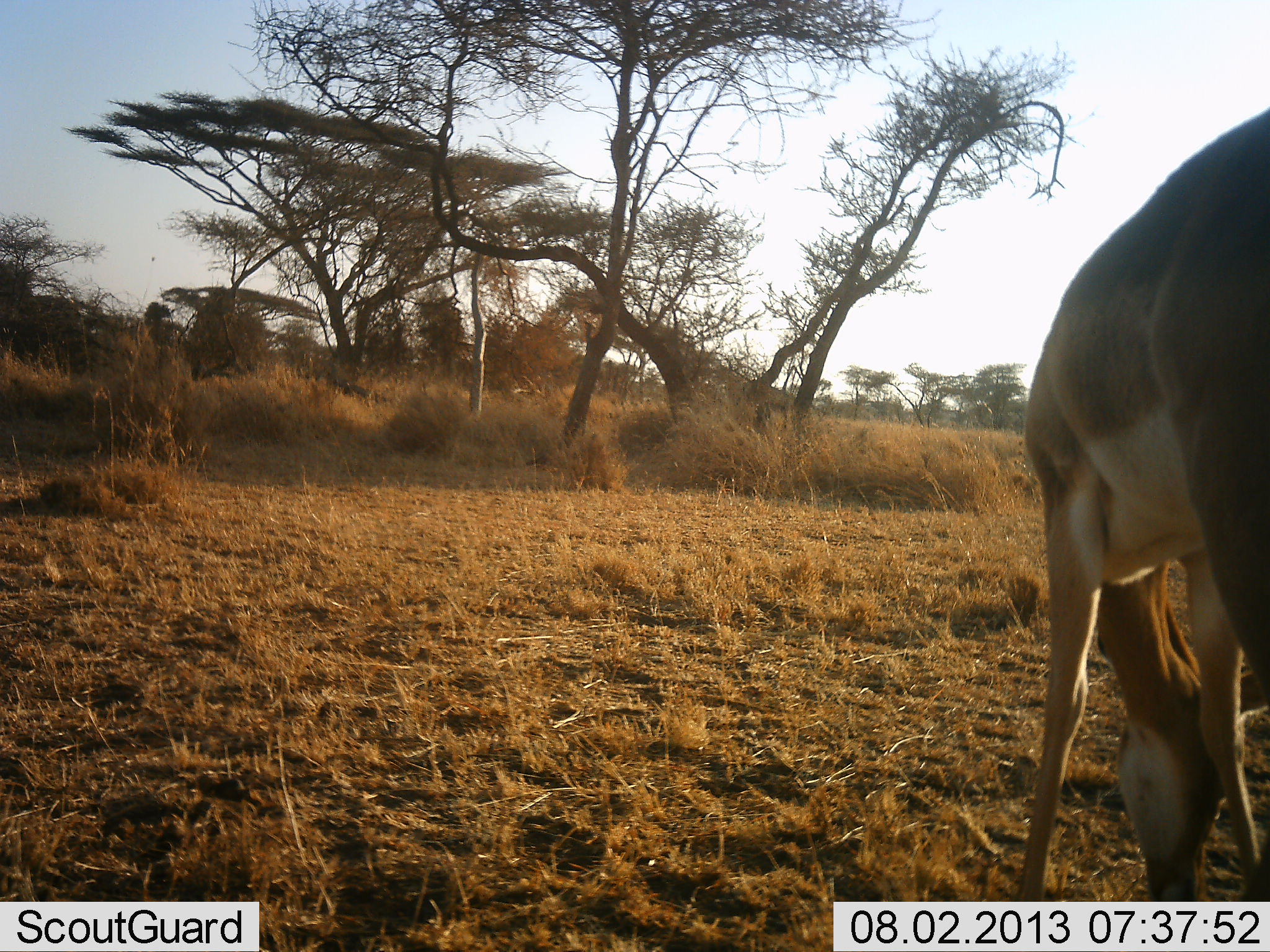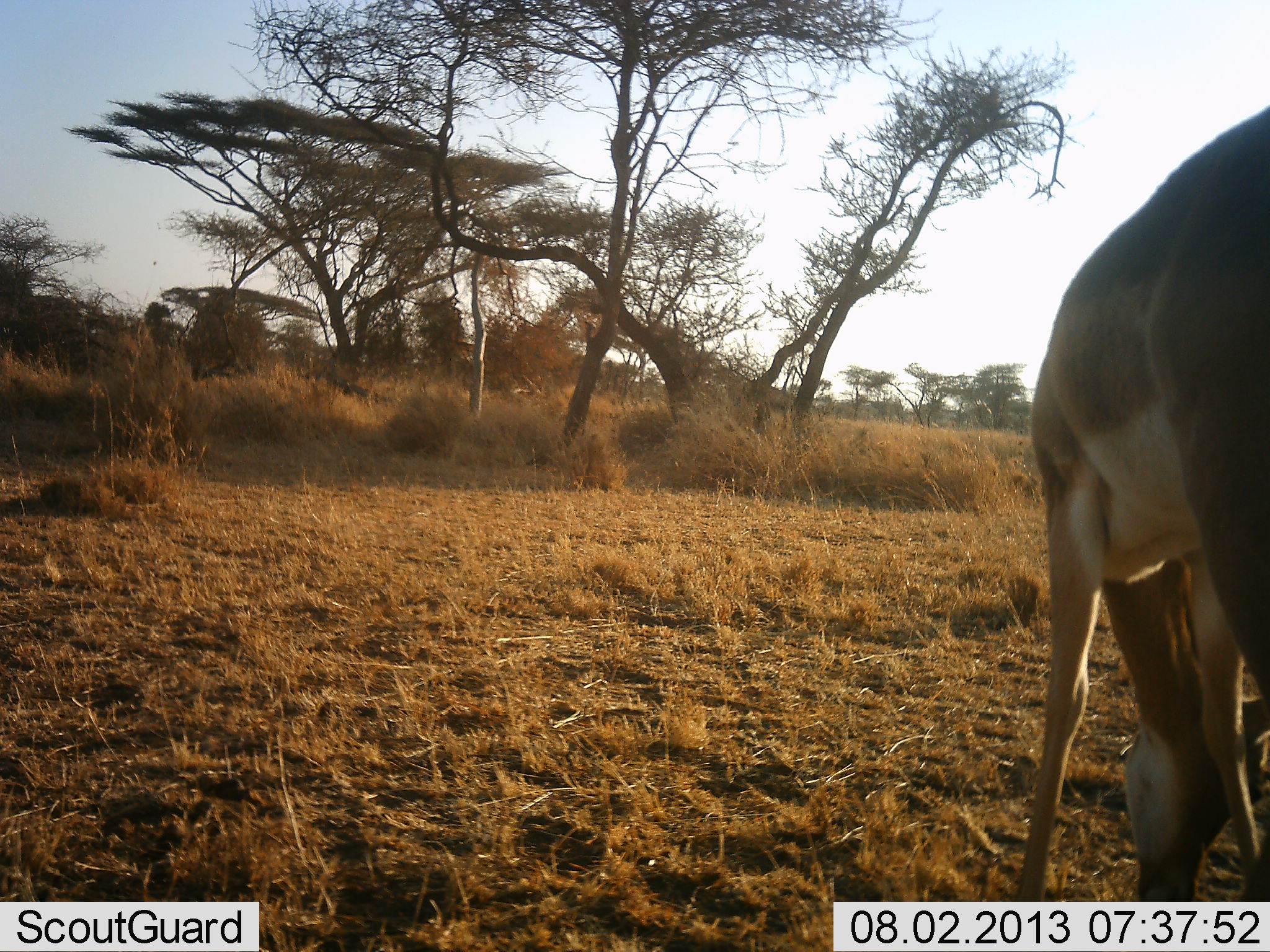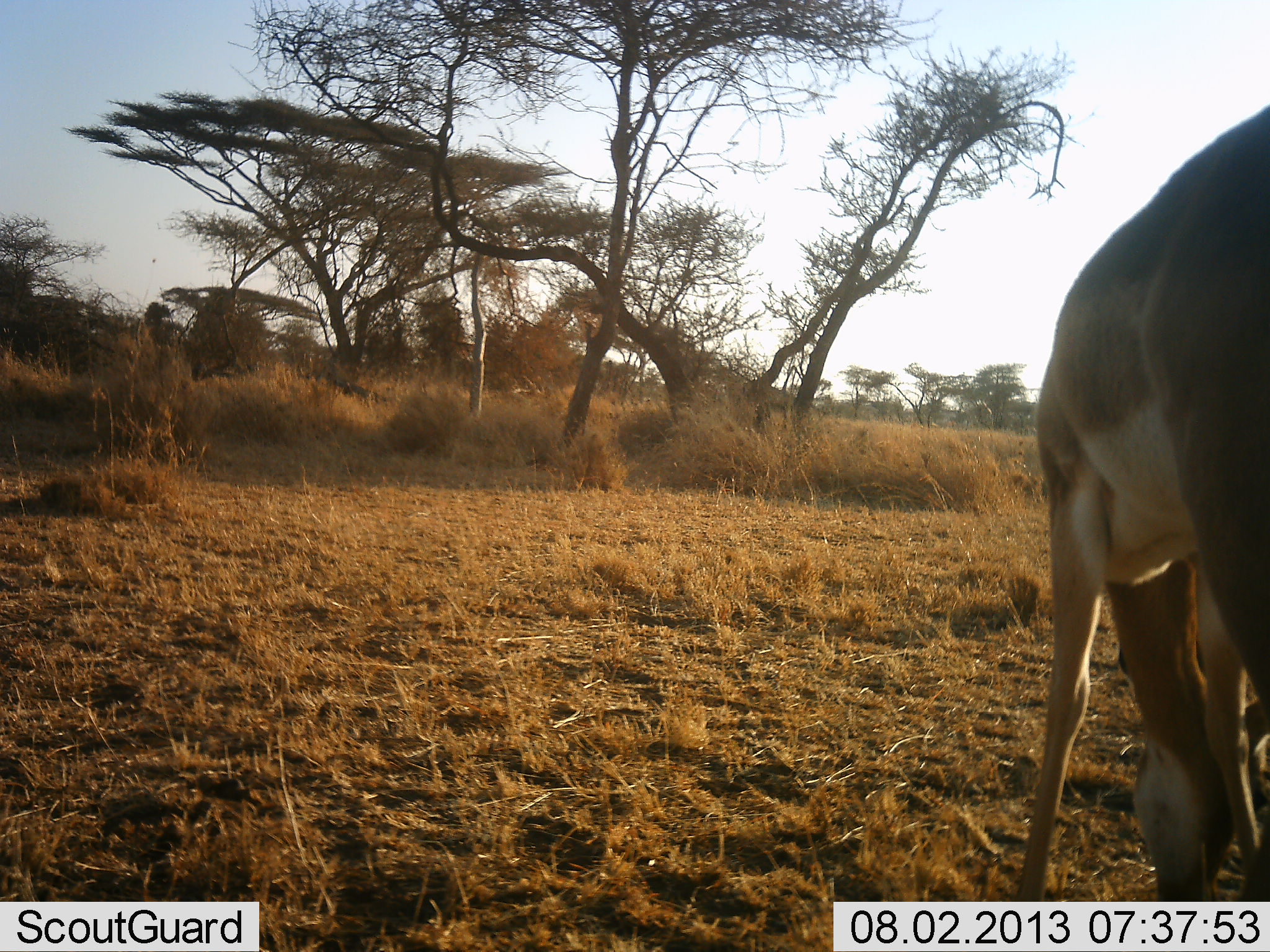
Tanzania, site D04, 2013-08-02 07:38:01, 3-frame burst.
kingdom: Animalia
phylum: Chordata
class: Mammalia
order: Artiodactyla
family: Bovidae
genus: Aepyceros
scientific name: Aepyceros melampus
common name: impala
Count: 1.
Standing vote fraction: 36%.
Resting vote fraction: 0%.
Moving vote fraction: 0%.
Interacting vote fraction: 0%.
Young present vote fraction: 0%.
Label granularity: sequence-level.